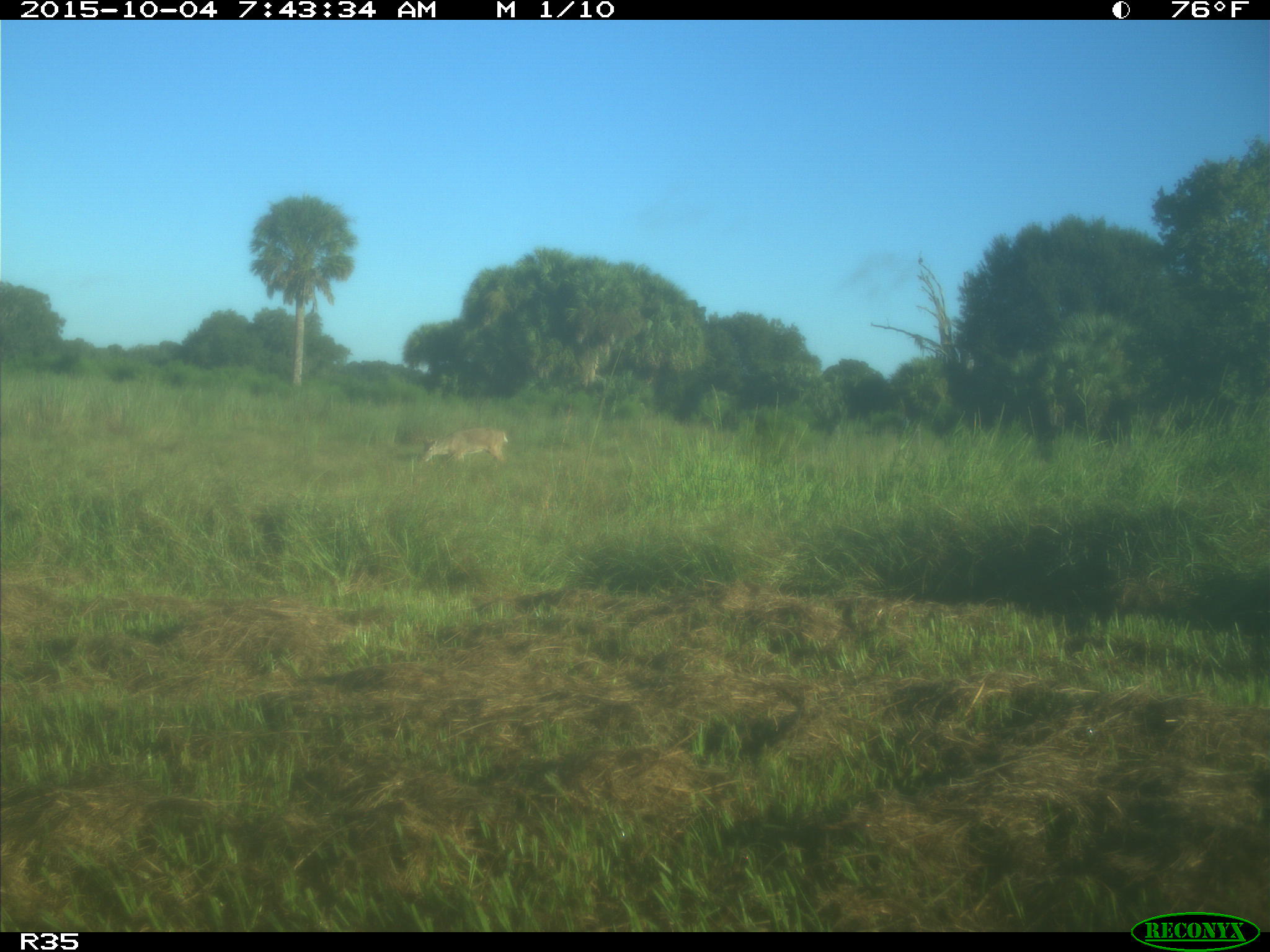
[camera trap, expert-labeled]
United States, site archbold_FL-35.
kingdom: Animalia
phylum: Chordata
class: Mammalia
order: Artiodactyla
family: Cervidae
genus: Odocoileus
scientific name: Odocoileus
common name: deer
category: unidentified deer